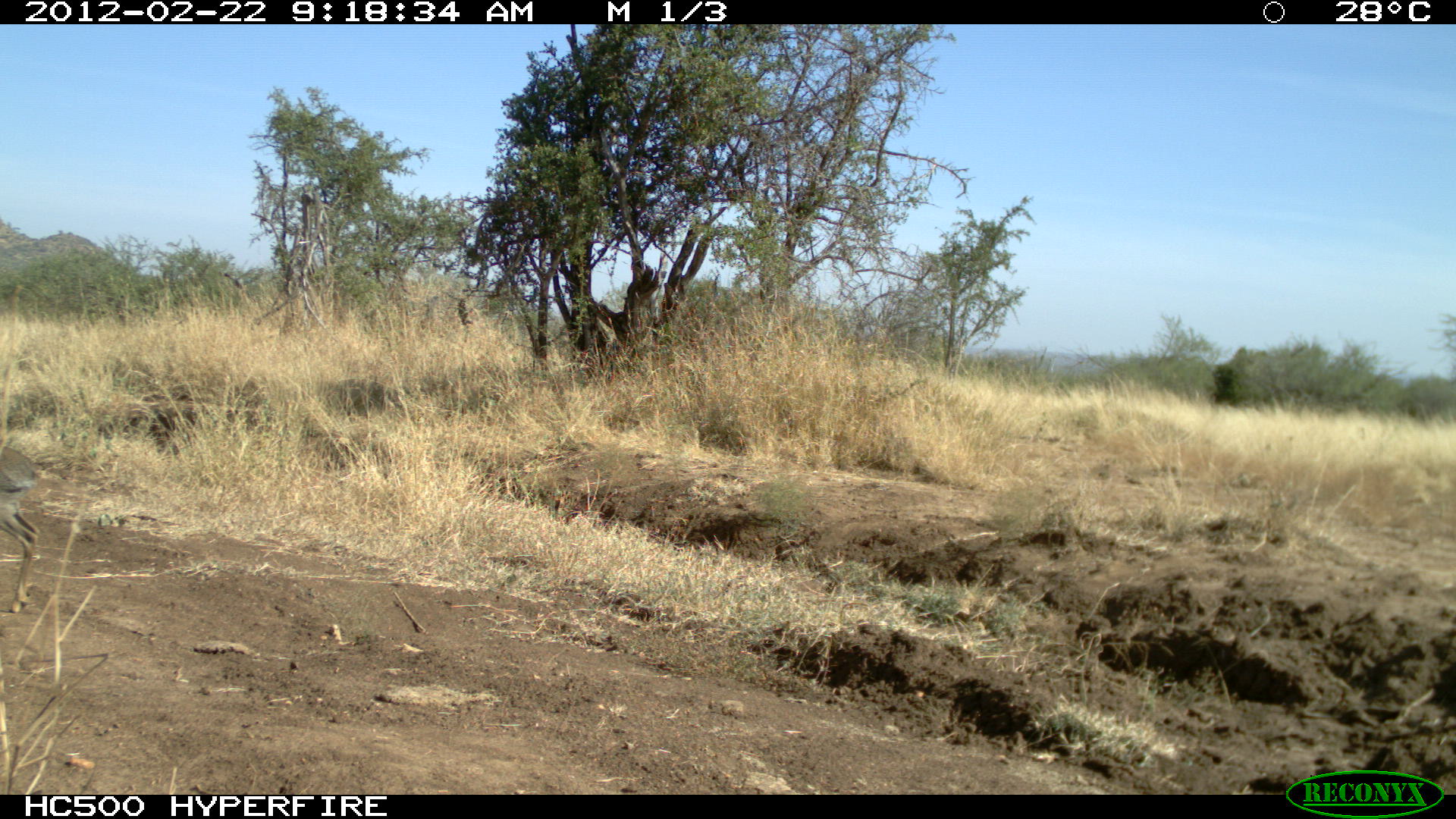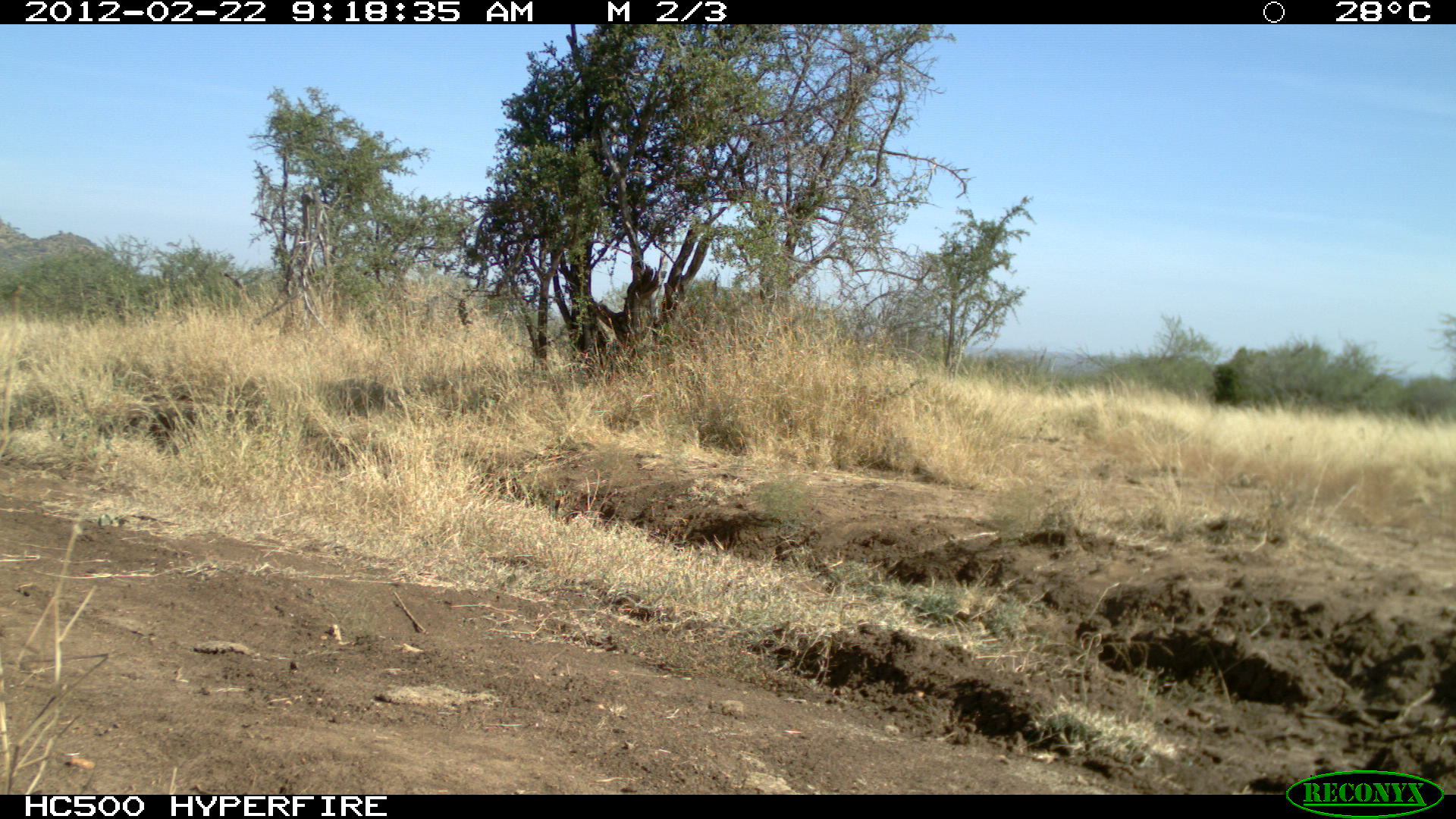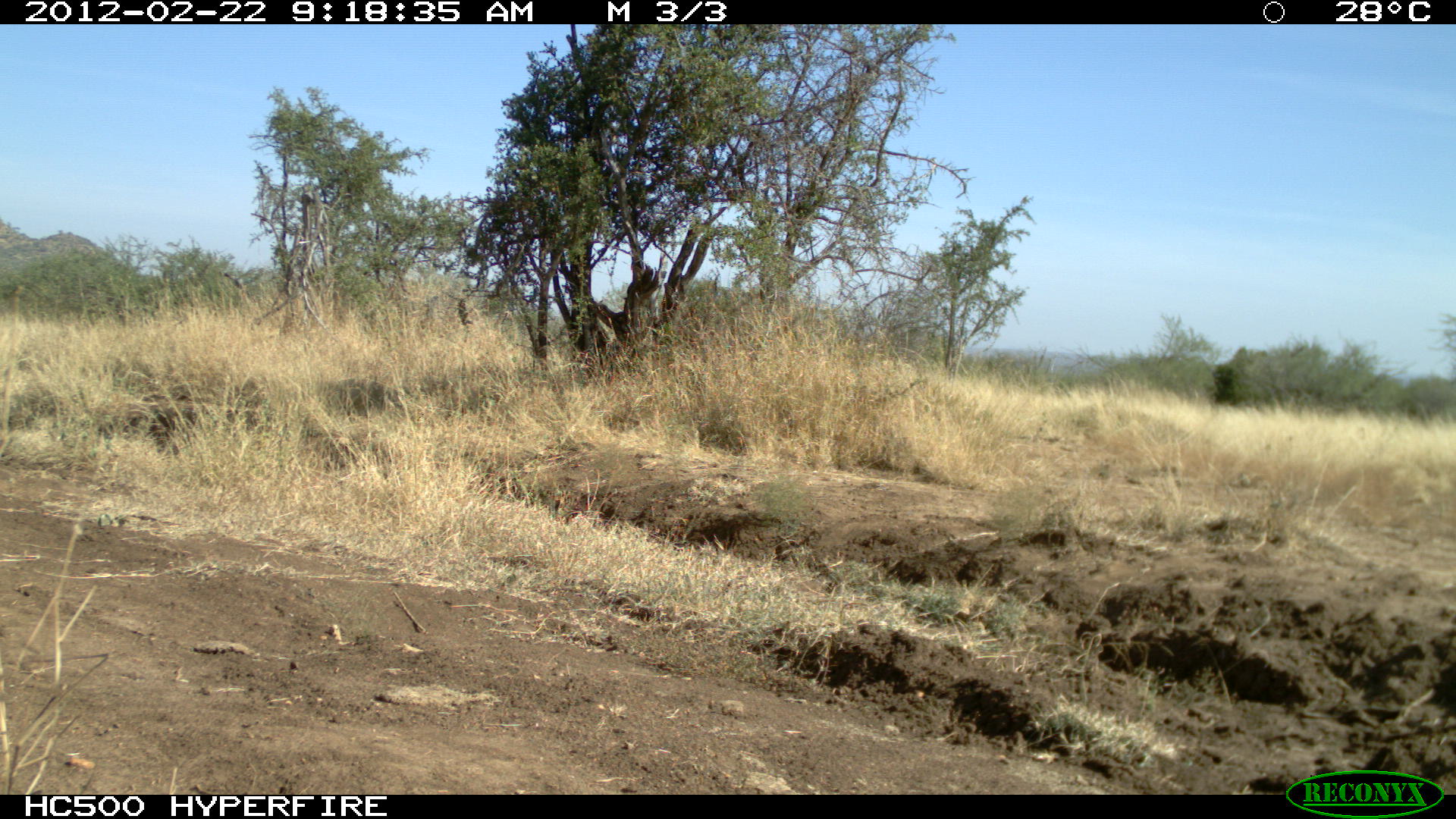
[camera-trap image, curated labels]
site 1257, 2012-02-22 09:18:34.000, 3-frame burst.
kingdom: Animalia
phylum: Chordata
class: Mammalia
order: Artiodactyla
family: Bovidae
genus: Madoqua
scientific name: Madoqua guentheri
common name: günther's dik-dik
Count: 1.